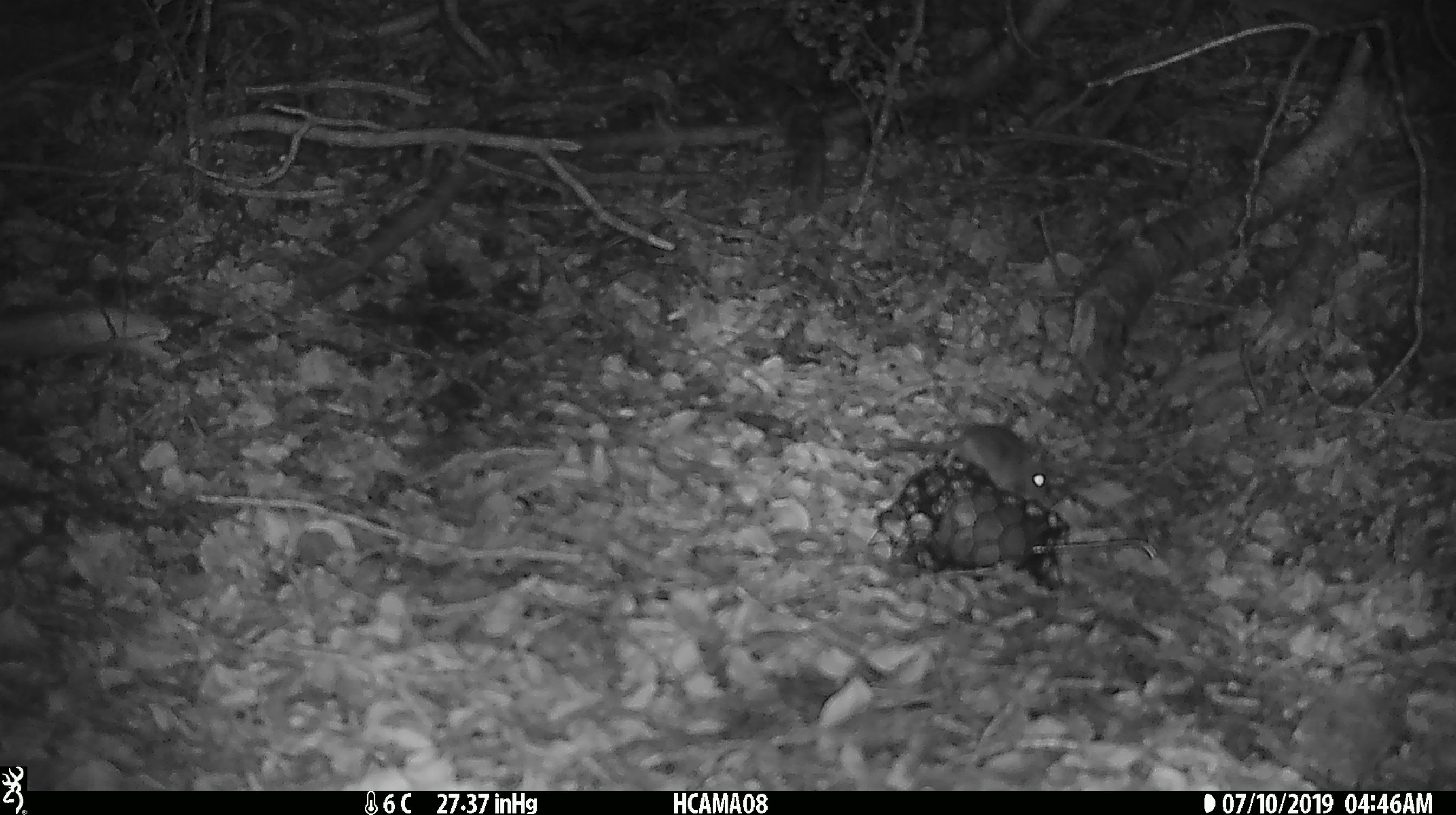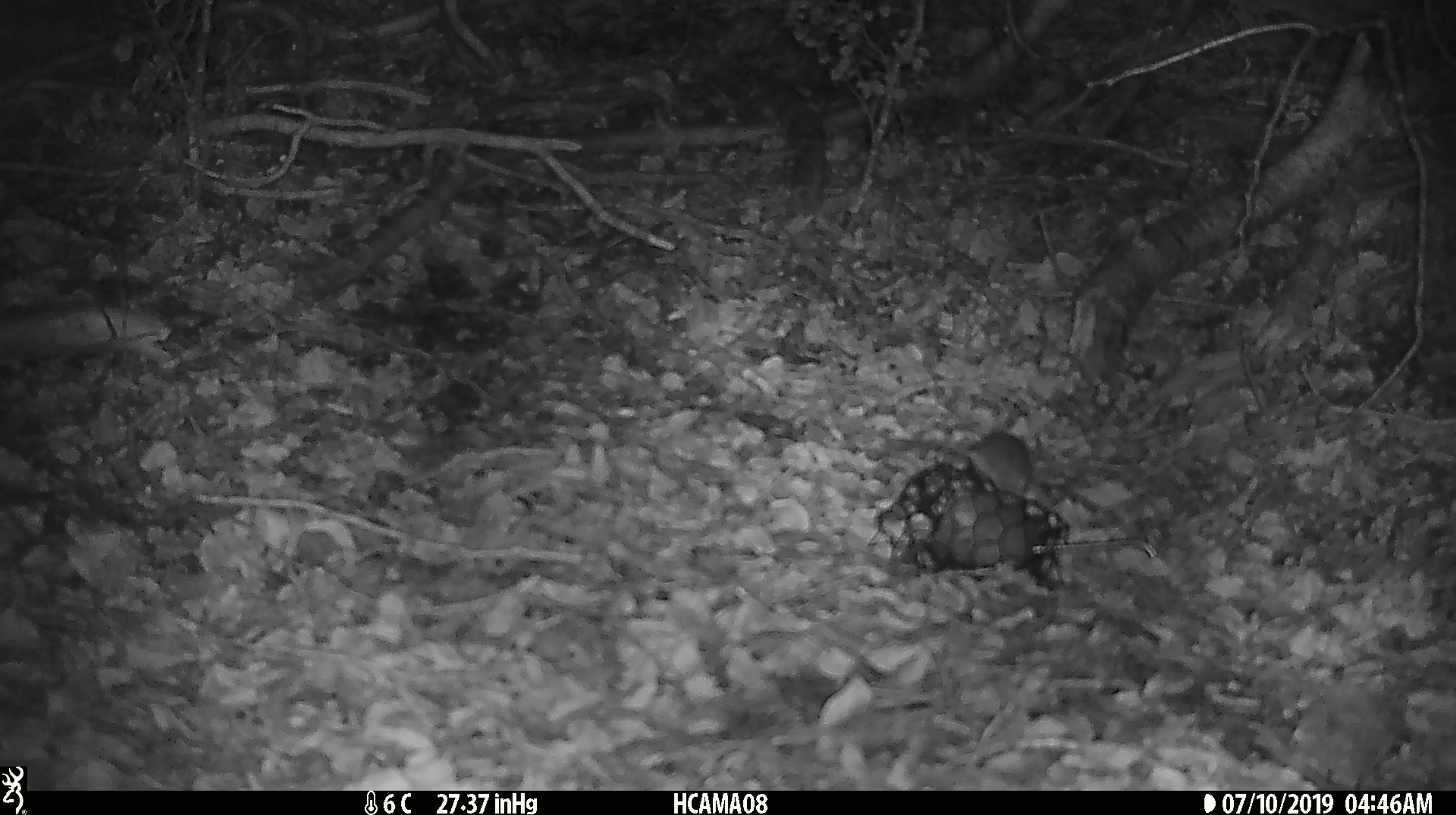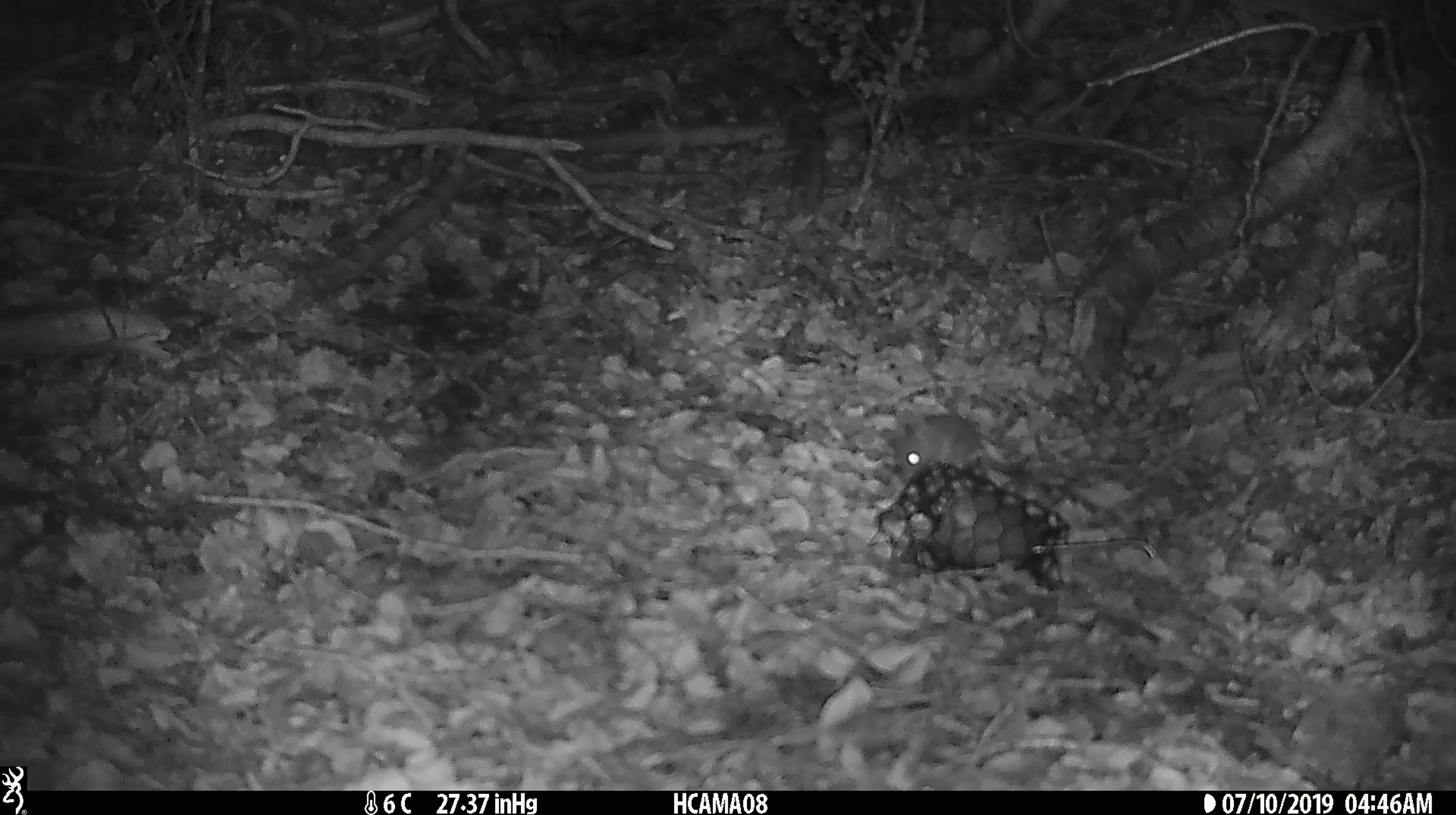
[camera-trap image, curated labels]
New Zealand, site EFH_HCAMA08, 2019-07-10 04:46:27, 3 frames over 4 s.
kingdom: Animalia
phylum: Chordata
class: Mammalia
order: Rodentia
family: Muridae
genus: Mus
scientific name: Mus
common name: mouse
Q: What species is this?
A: Mouse (Mus).